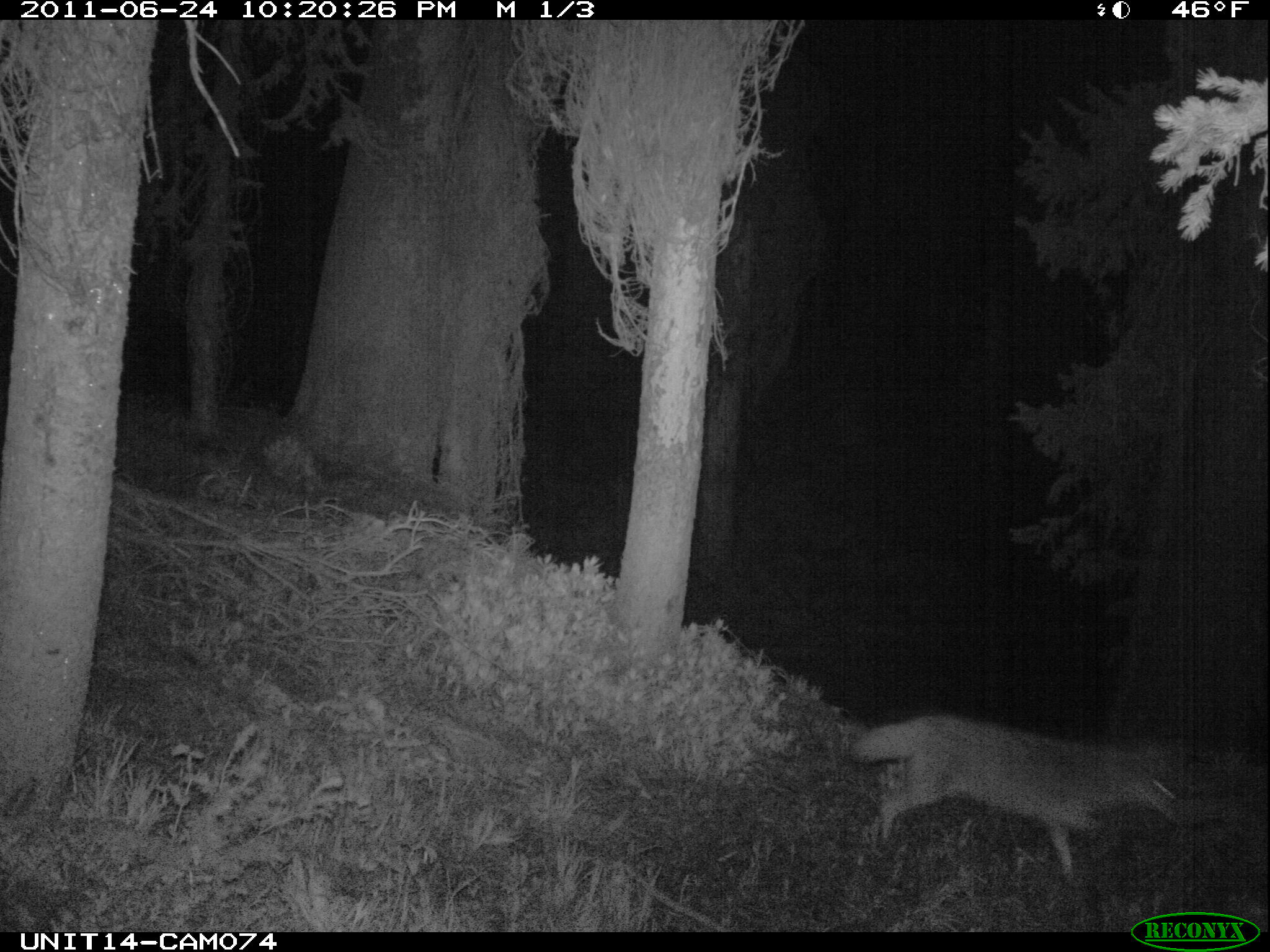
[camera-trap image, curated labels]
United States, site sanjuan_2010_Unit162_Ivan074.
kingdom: Animalia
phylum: Chordata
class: Mammalia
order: Carnivora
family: Canidae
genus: Canis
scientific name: Canis latrans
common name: coyote